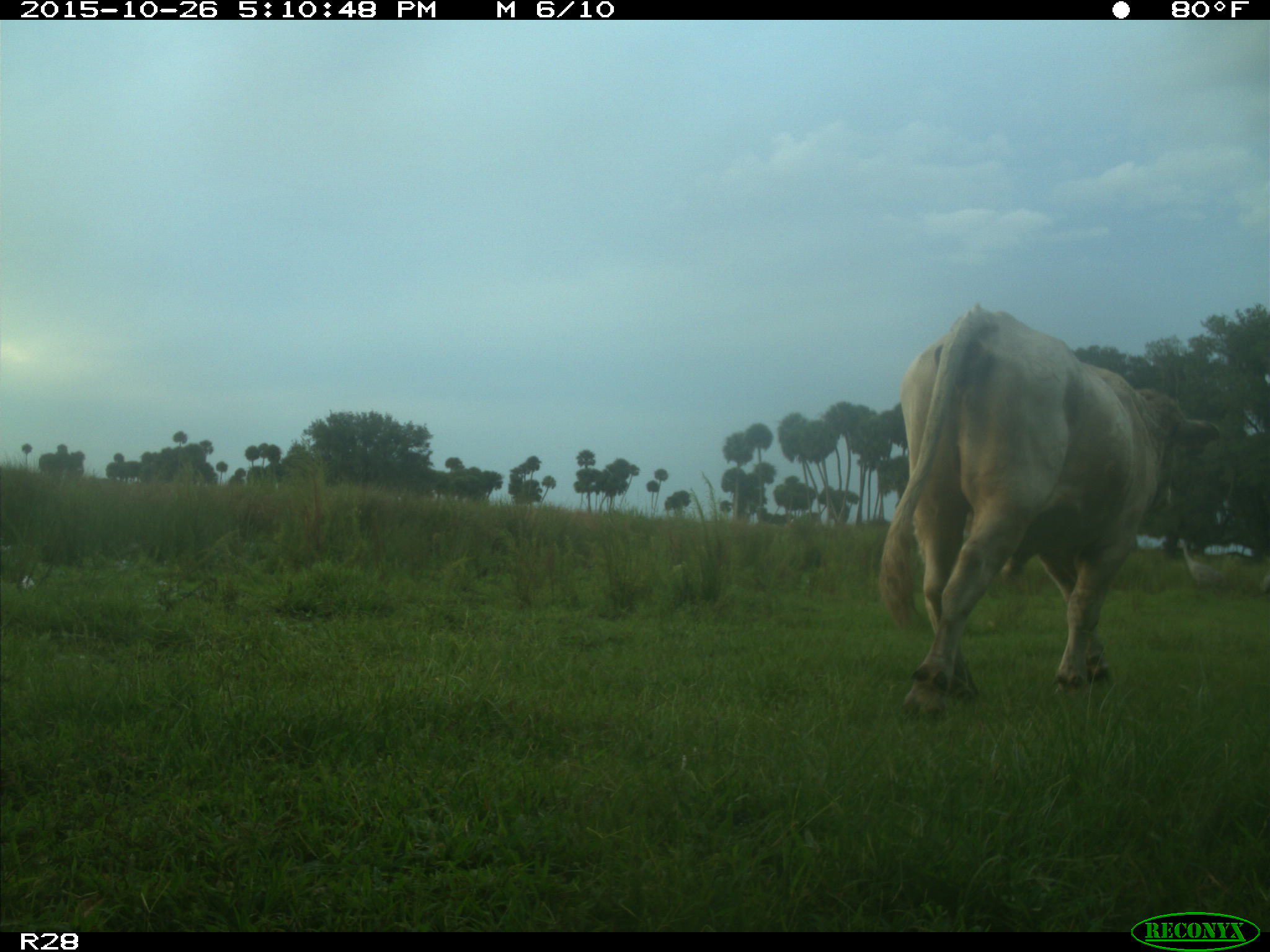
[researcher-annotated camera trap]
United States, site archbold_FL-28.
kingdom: Animalia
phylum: Chordata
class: Mammalia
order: Artiodactyla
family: Bovidae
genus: Bos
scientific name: Bos taurus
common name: domestic cow